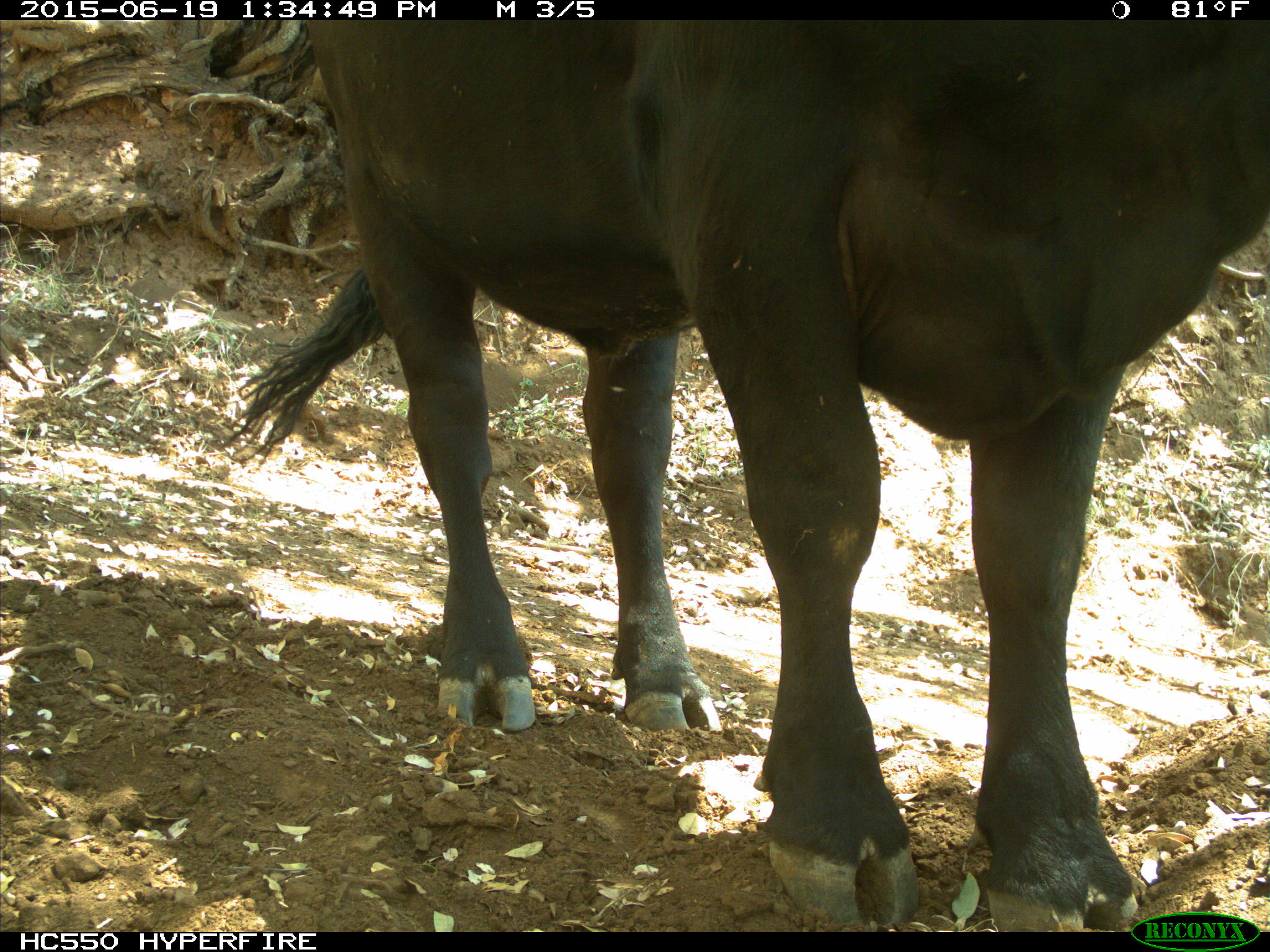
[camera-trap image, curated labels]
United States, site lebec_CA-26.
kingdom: Animalia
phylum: Chordata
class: Mammalia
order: Artiodactyla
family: Bovidae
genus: Bos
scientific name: Bos taurus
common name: domestic cow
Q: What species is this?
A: Bos taurus (domestic cow).